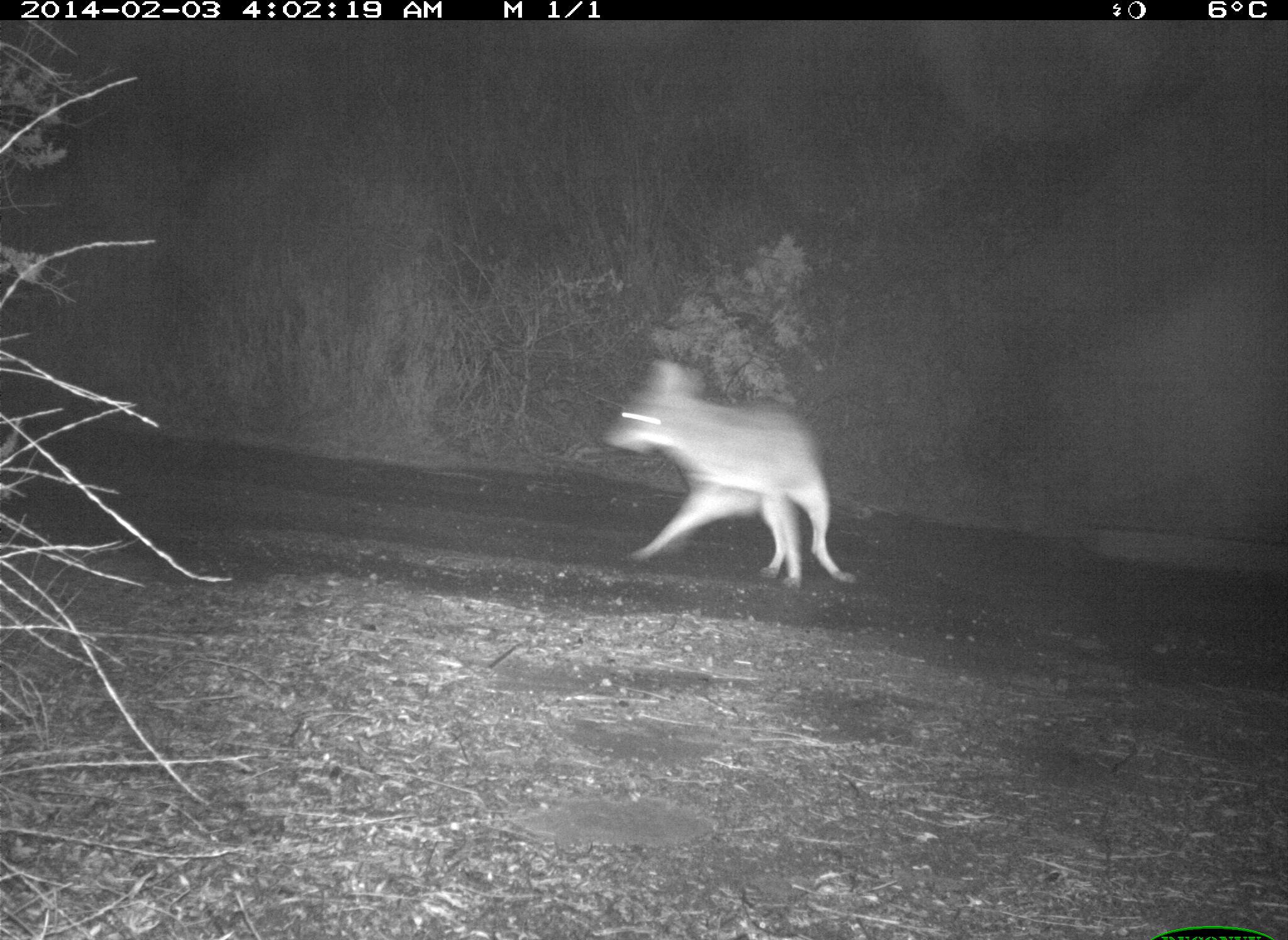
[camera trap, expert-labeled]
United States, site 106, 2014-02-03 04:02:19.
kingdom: Animalia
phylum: Chordata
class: Mammalia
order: Carnivora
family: Canidae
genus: Canis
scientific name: Canis latrans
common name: coyote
Coyote (Canis latrans).